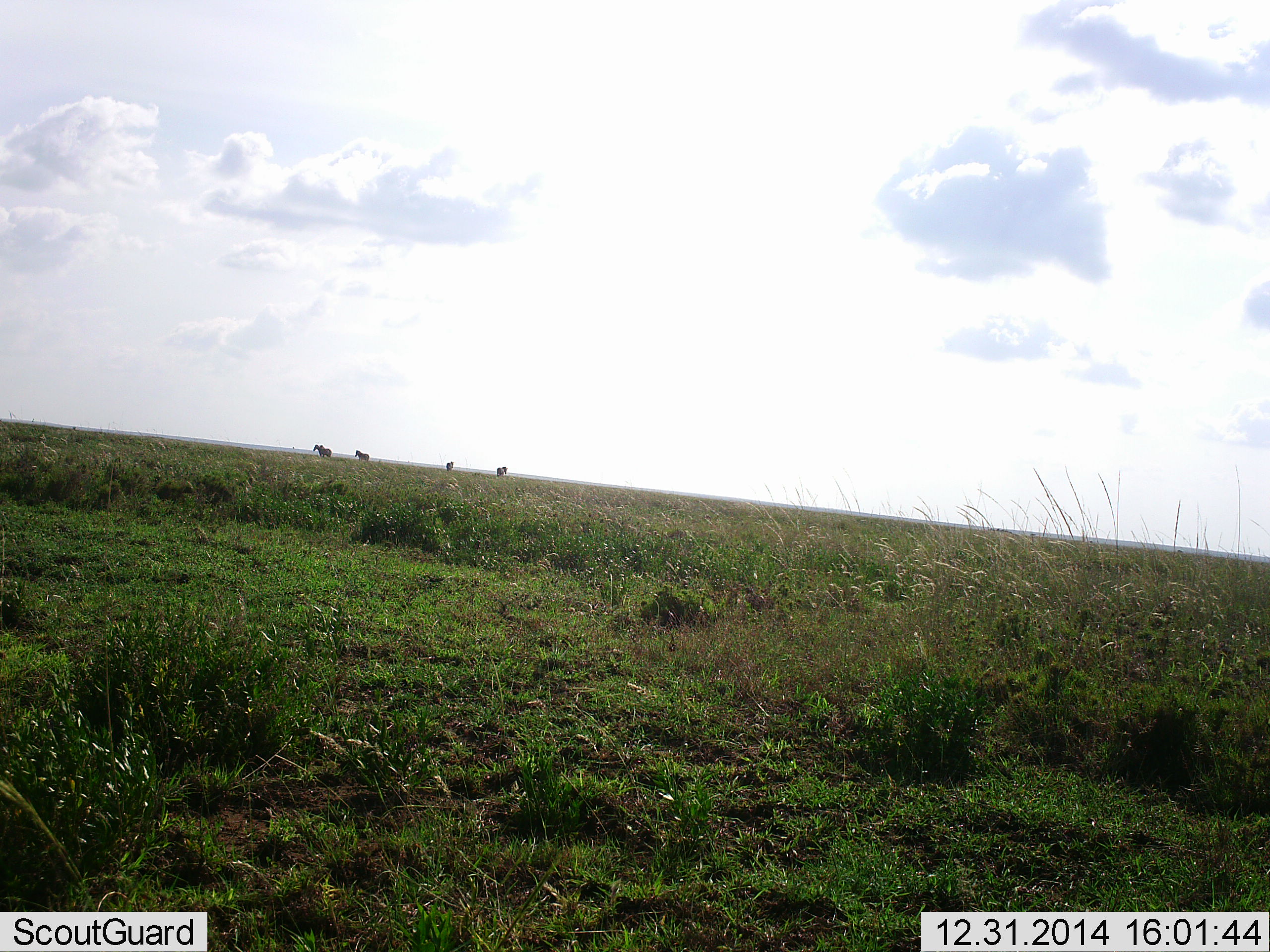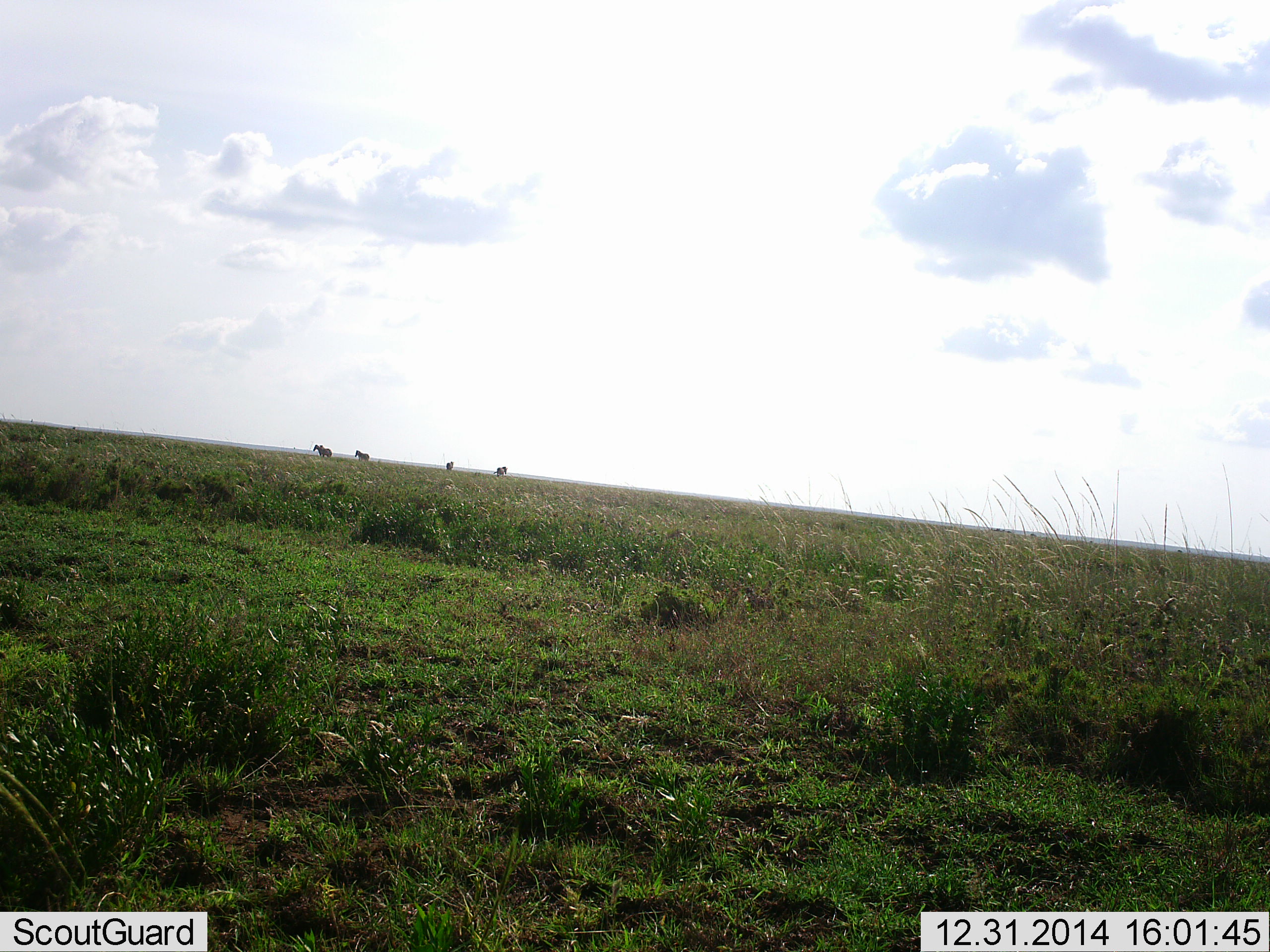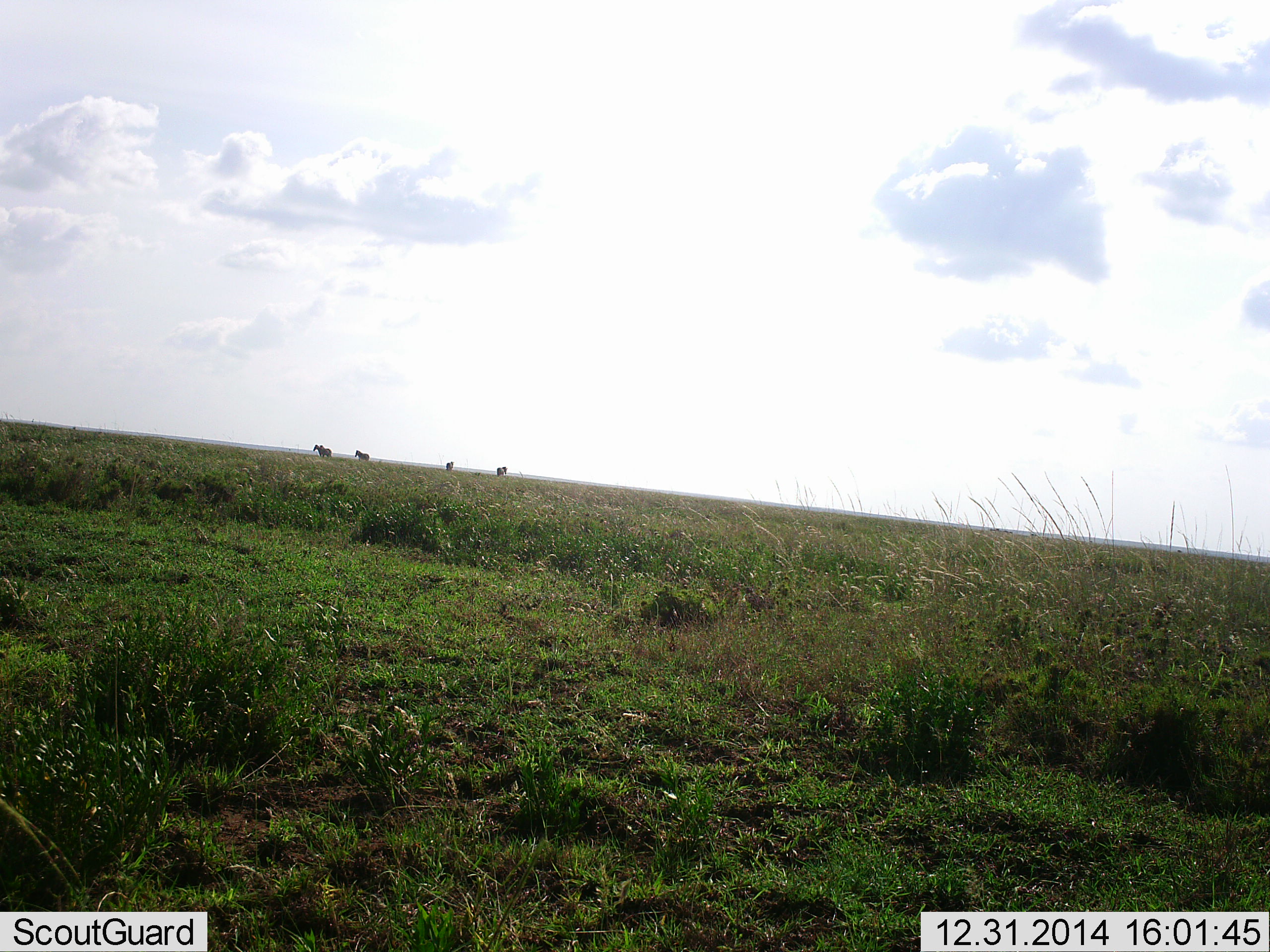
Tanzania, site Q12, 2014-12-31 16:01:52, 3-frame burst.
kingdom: Animalia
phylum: Chordata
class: Mammalia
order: Perissodactyla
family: Equidae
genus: Equus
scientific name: Equus quagga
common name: plains zebra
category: zebra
Zebra (plains zebra) (Equus quagga), count 4. Behavior (volunteer vote fractions): standing 100%, resting 0%, moving 0%, interacting 0%. Young present (vote fraction): 0%. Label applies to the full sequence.